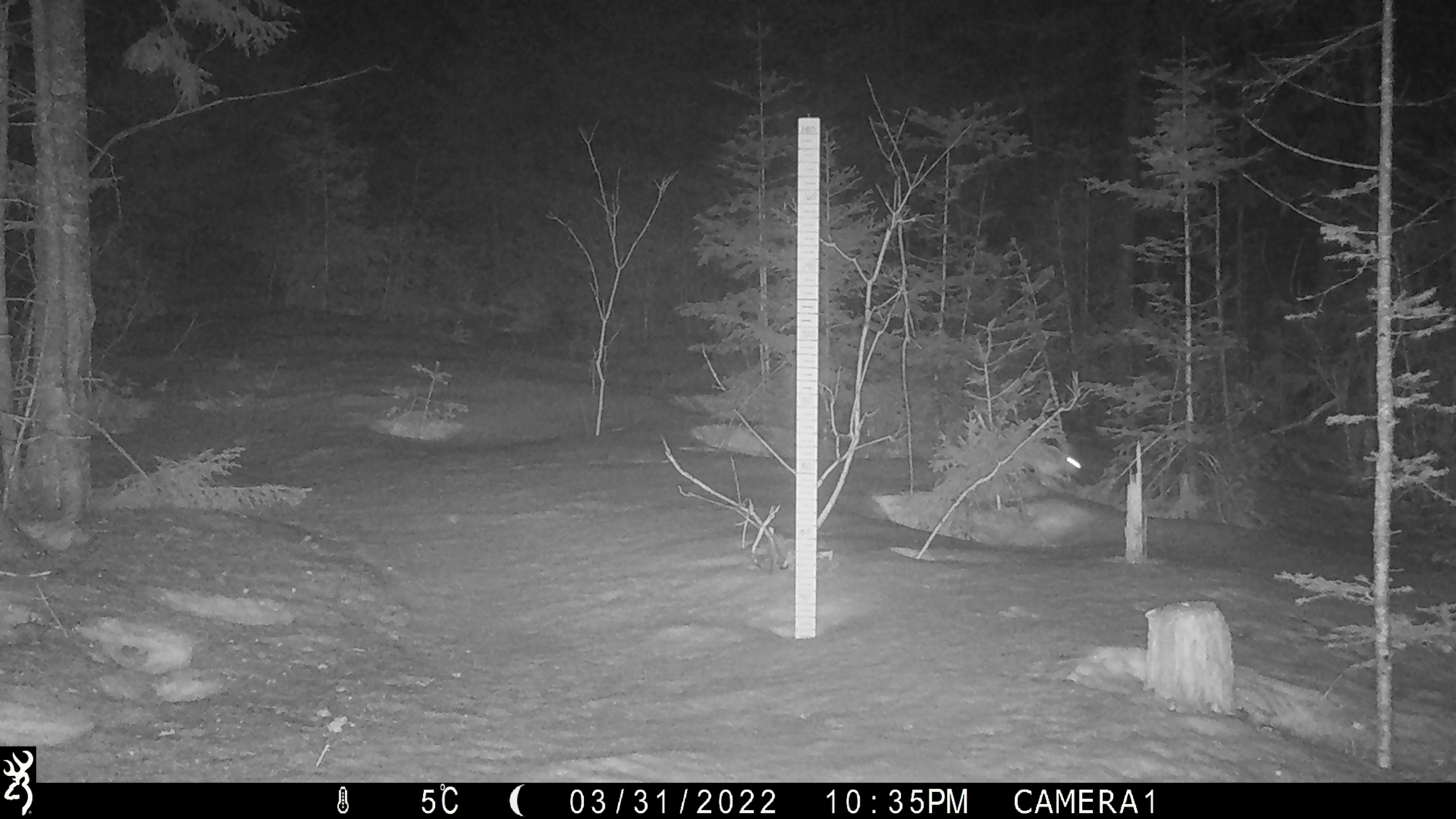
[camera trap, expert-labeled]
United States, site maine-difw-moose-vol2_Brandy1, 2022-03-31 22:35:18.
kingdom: Animalia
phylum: Chordata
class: Mammalia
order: Lagomorpha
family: Leporidae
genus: Lepus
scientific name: Lepus americanus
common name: snowshoe hare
Snowshoe hare (Lepus americanus).